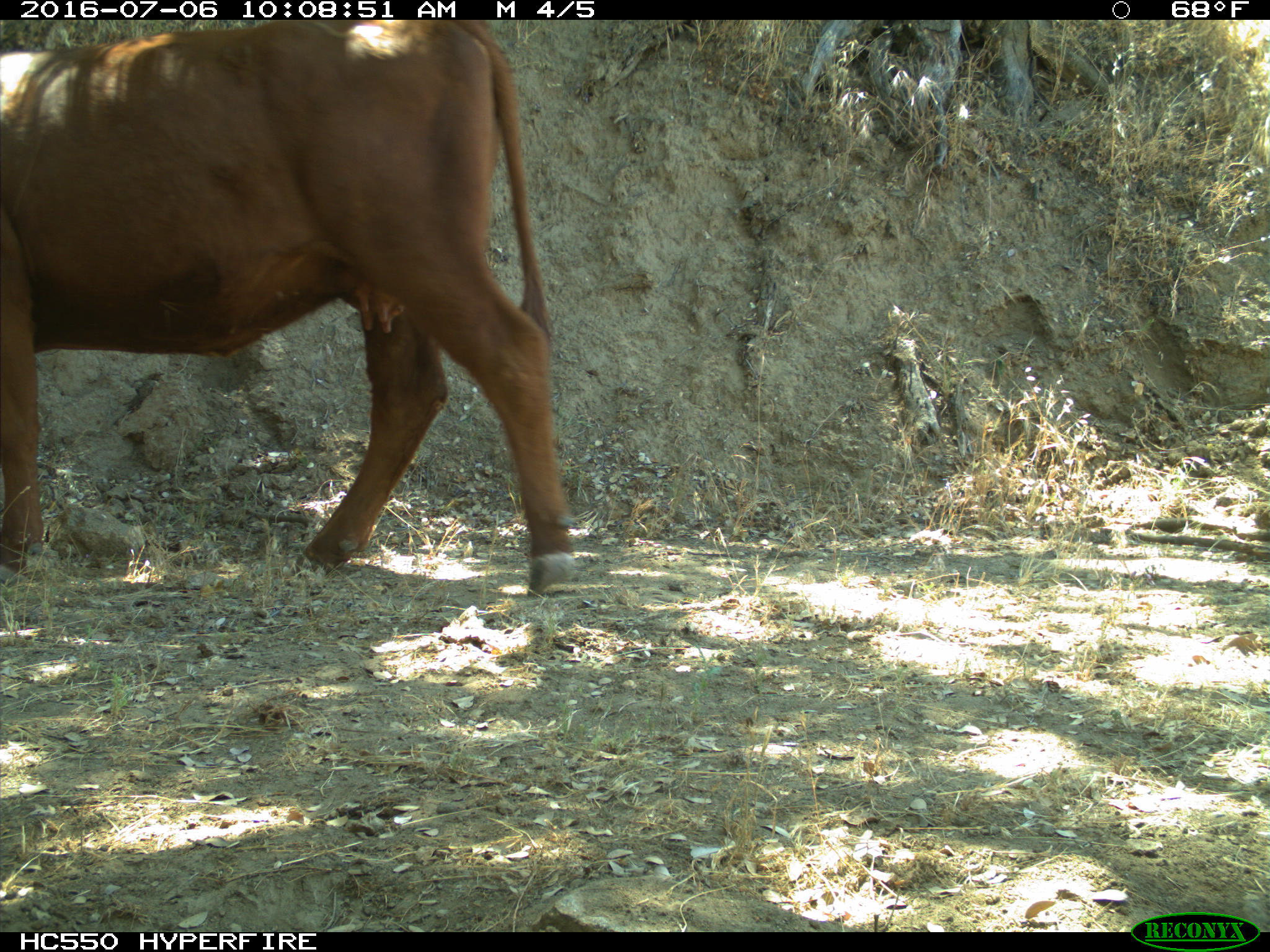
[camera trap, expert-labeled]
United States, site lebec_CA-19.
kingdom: Animalia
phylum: Chordata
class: Mammalia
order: Artiodactyla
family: Bovidae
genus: Bos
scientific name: Bos taurus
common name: domestic cow